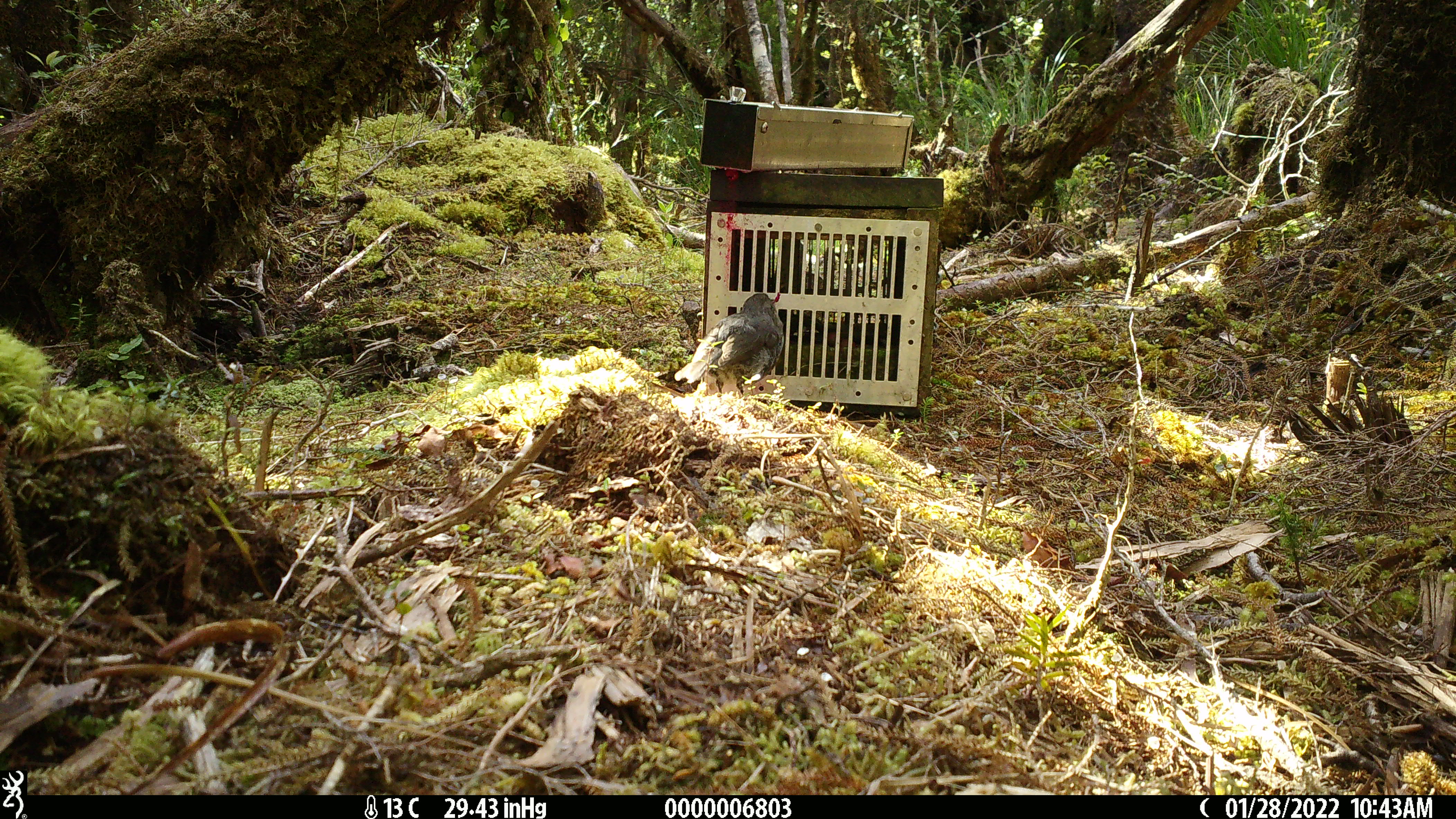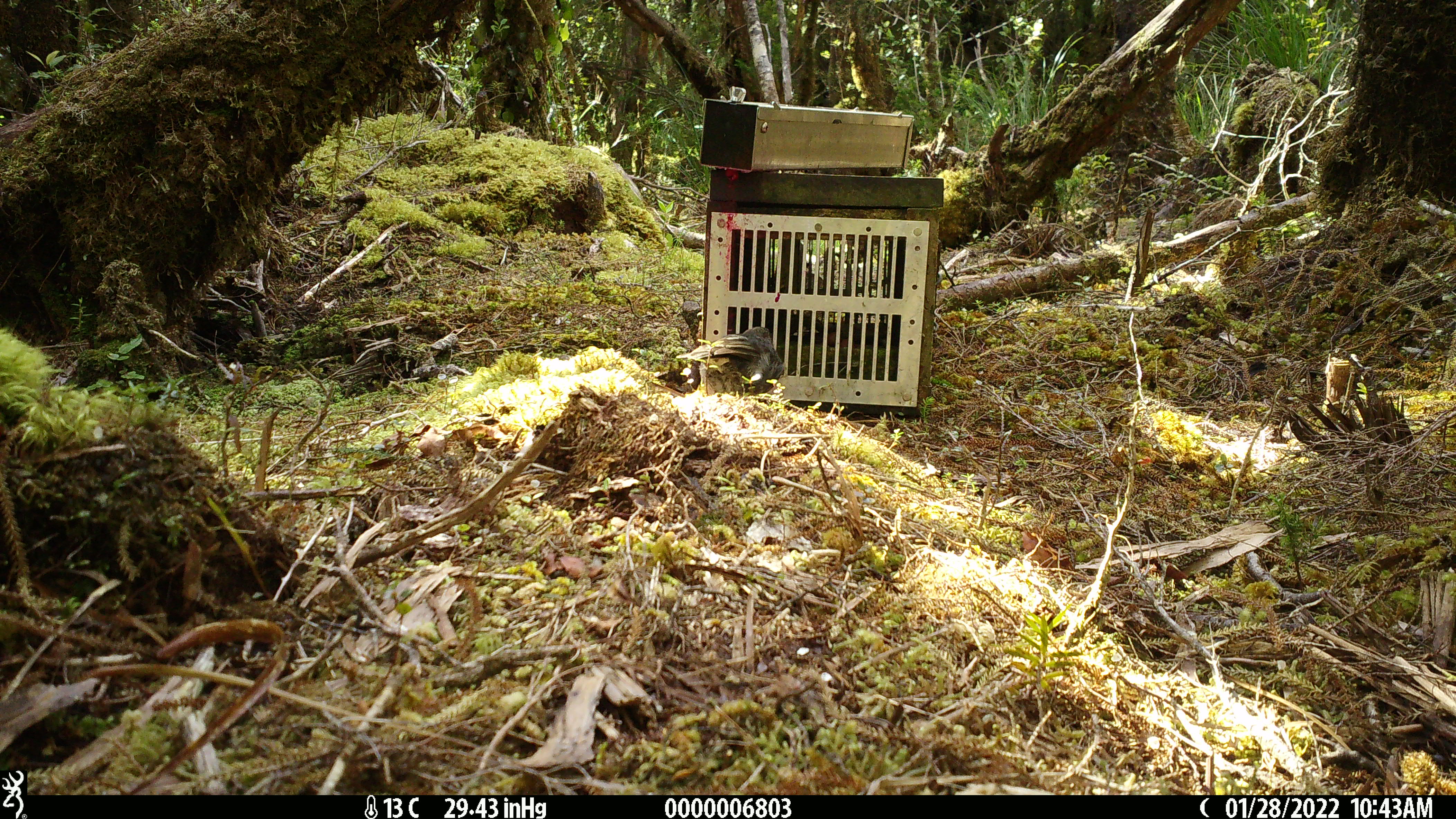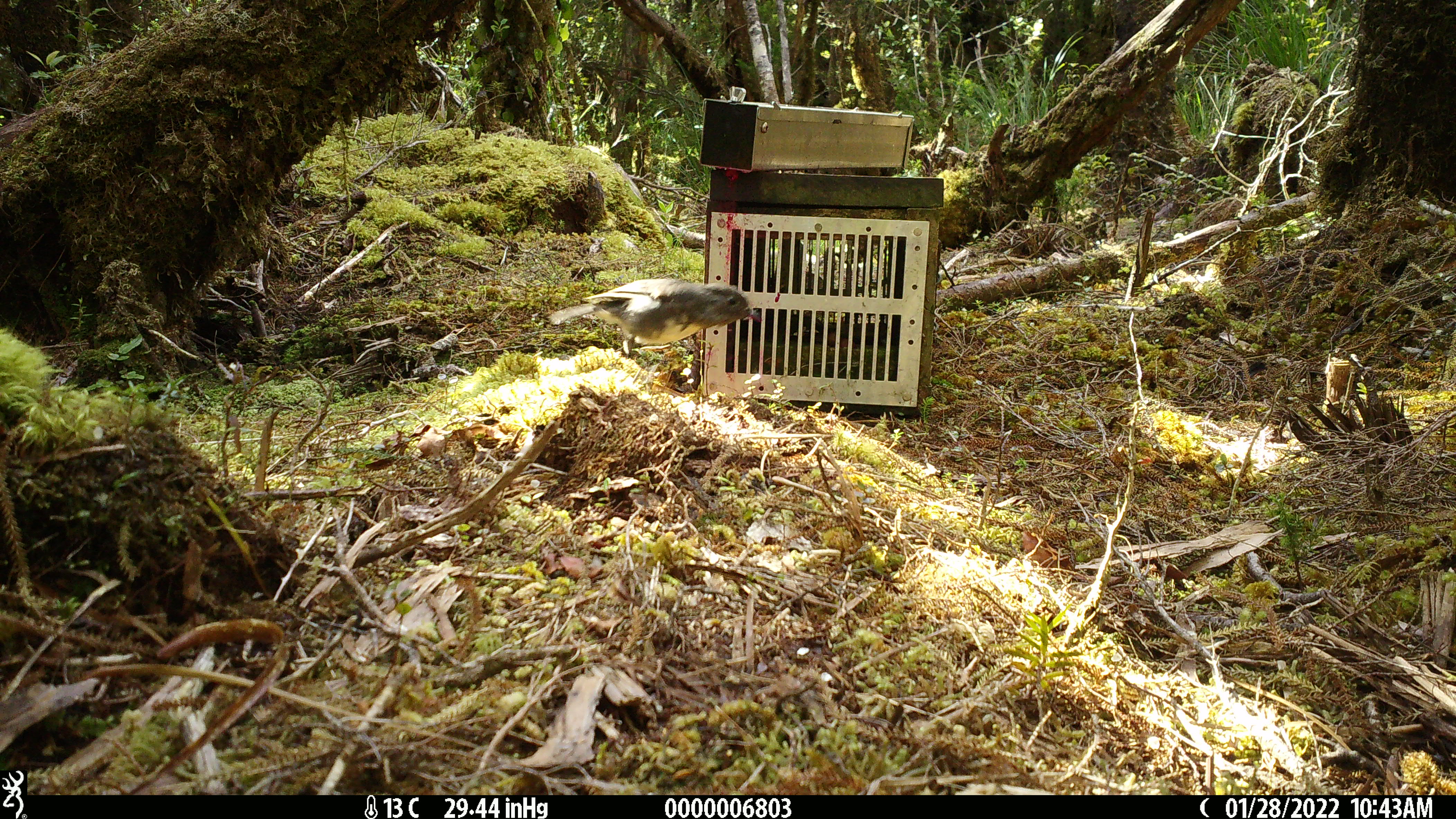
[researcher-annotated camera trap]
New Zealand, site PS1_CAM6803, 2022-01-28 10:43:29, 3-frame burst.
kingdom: Animalia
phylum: Chordata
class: Aves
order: Passeriformes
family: Petroicidae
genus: Petroica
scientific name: Petroica australis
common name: new zealand robin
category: robin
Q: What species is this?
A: Robin (new zealand robin) (Petroica australis).